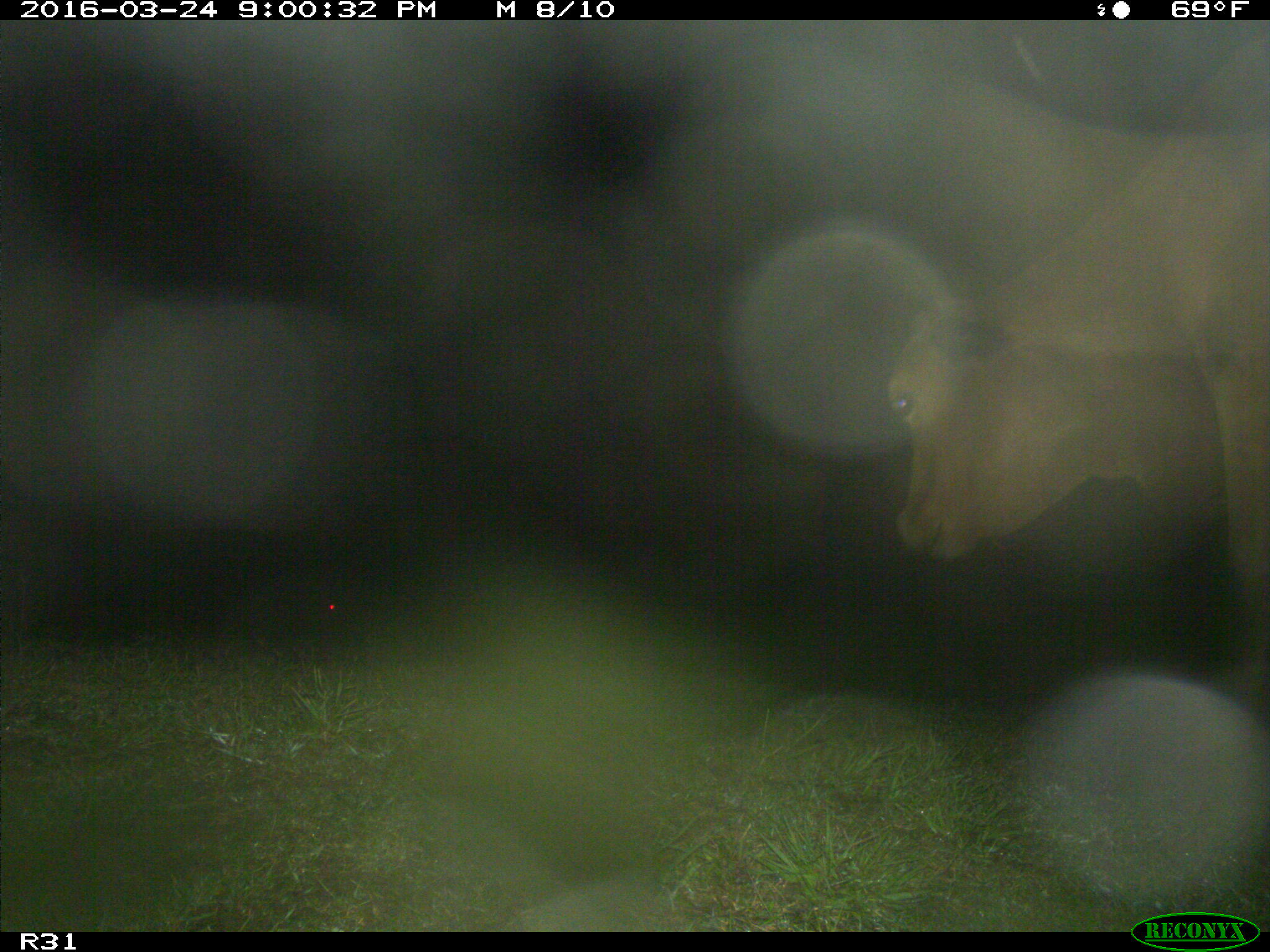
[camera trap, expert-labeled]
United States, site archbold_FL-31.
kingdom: Animalia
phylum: Chordata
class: Mammalia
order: Artiodactyla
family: Bovidae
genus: Bos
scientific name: Bos taurus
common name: domestic cow